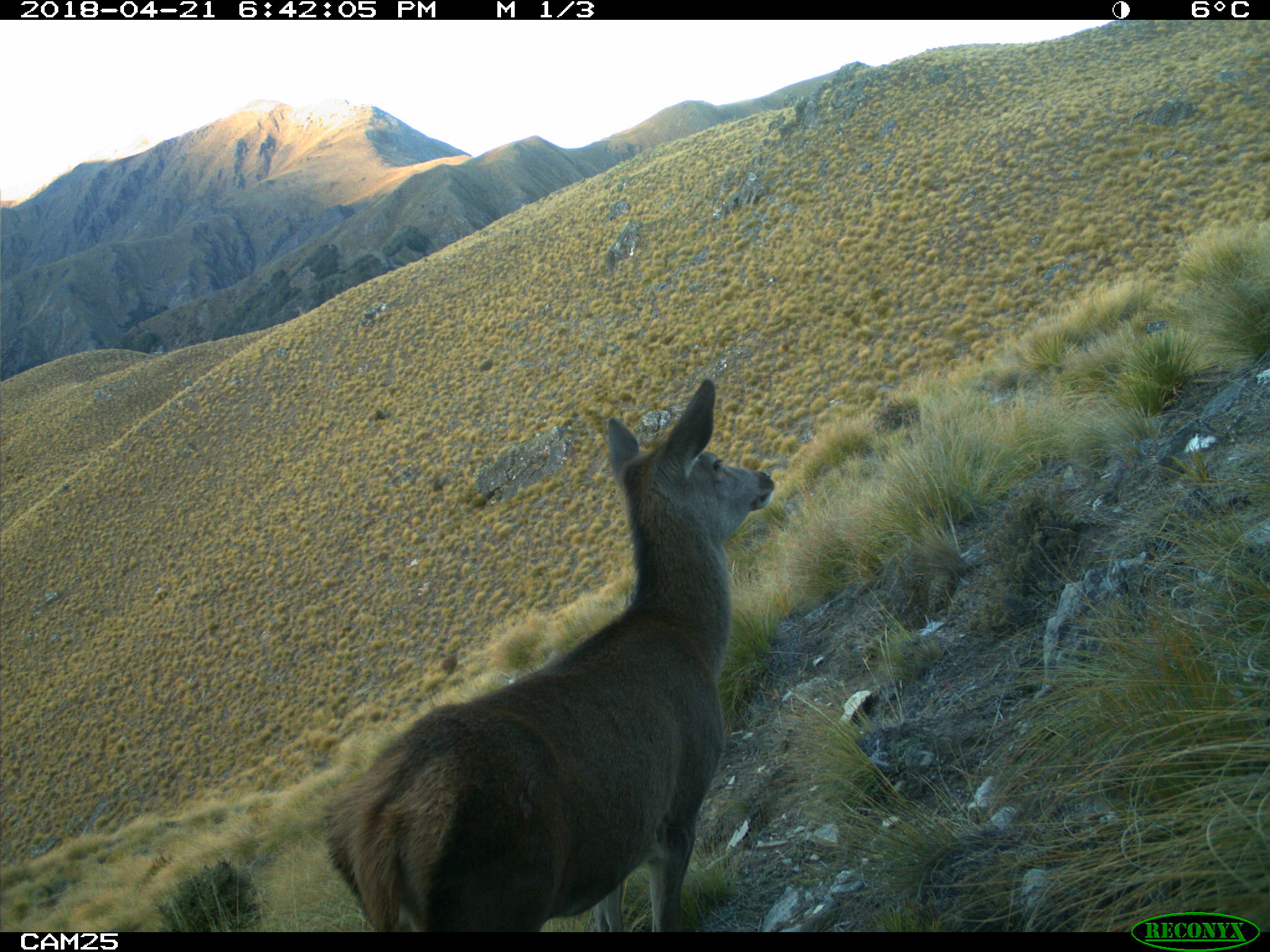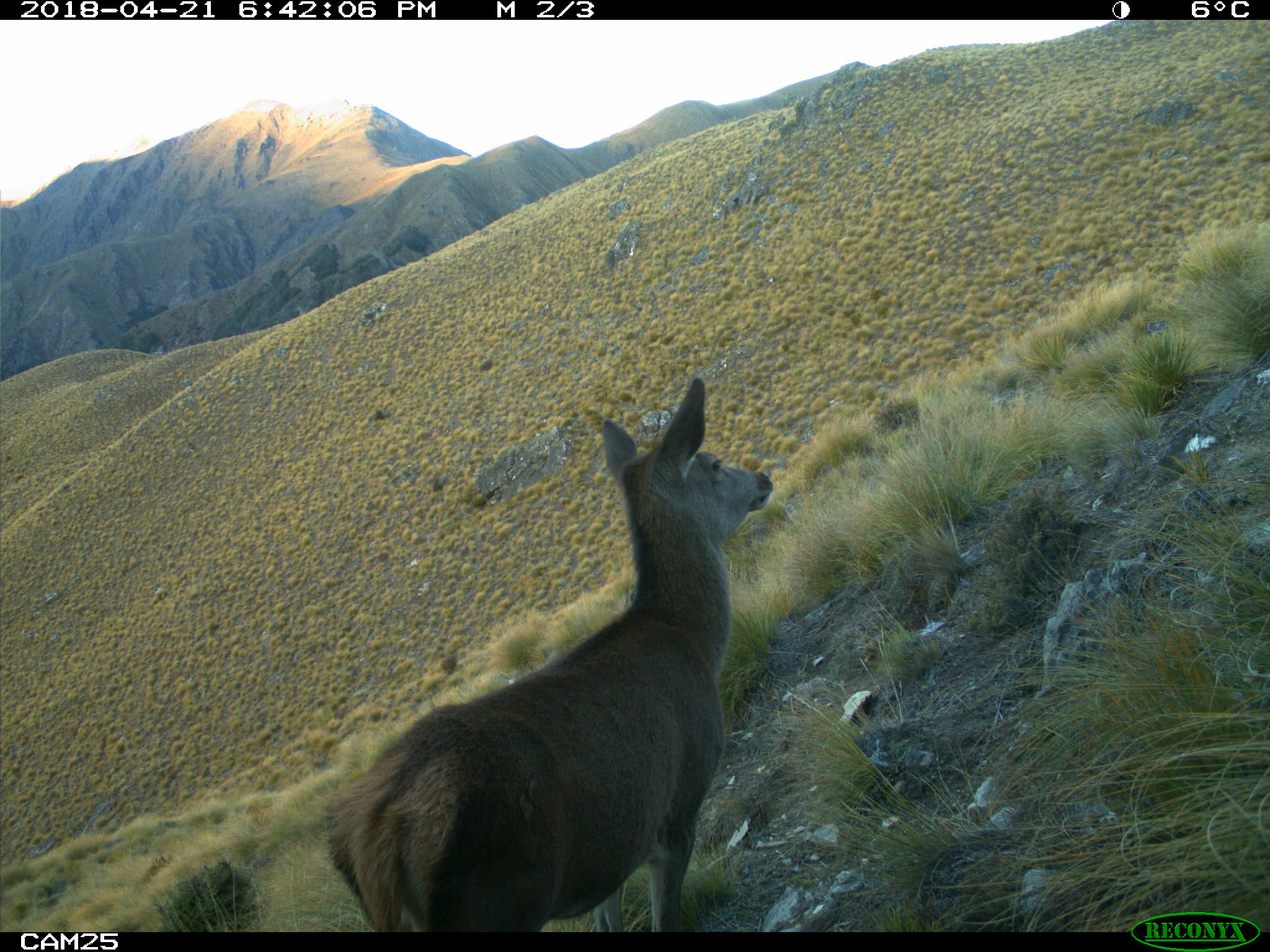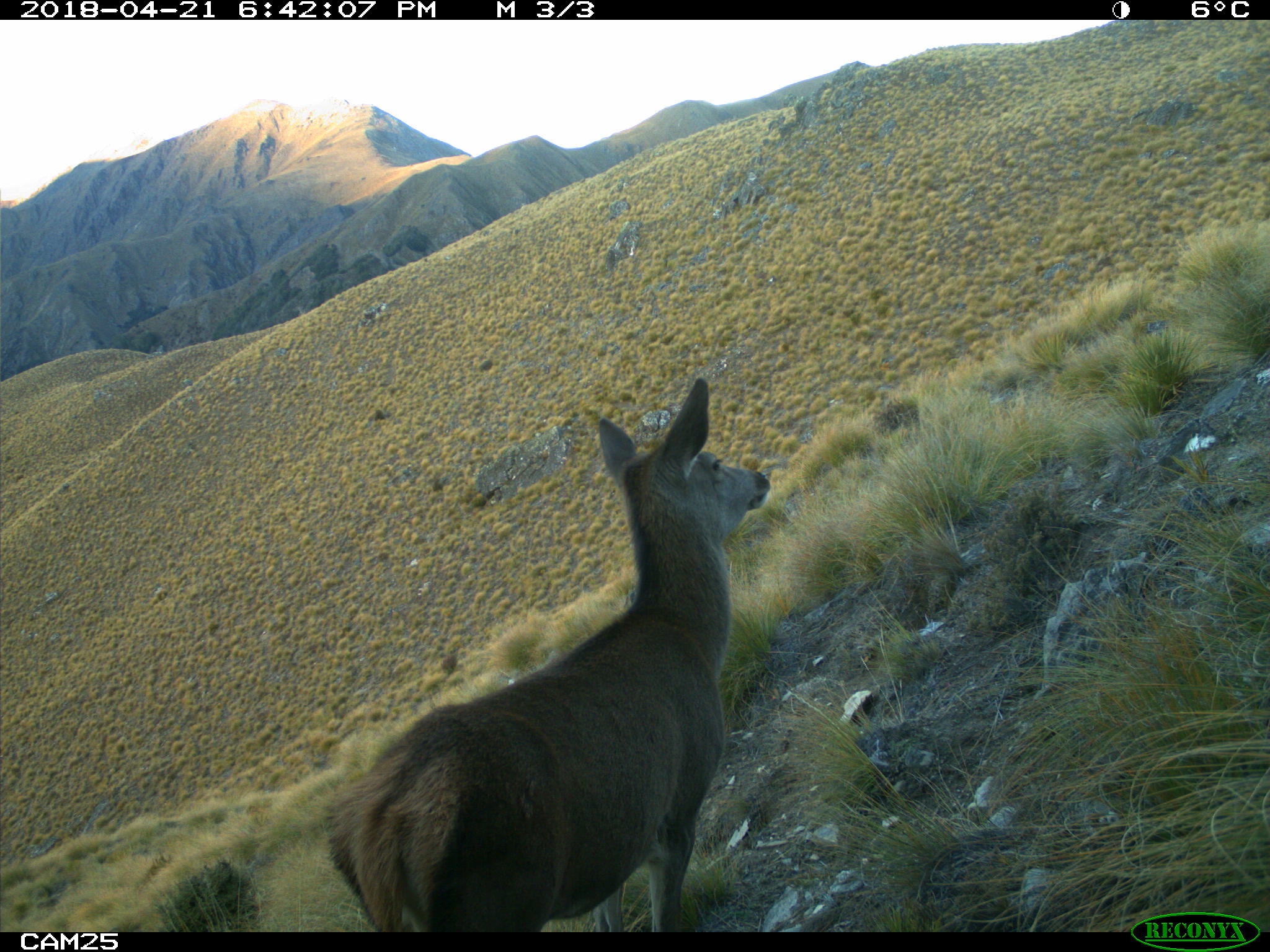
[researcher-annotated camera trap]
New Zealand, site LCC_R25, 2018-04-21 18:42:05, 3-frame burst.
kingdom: Animalia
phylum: Chordata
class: Mammalia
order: Artiodactyla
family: Cervidae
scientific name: Cervidae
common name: deer